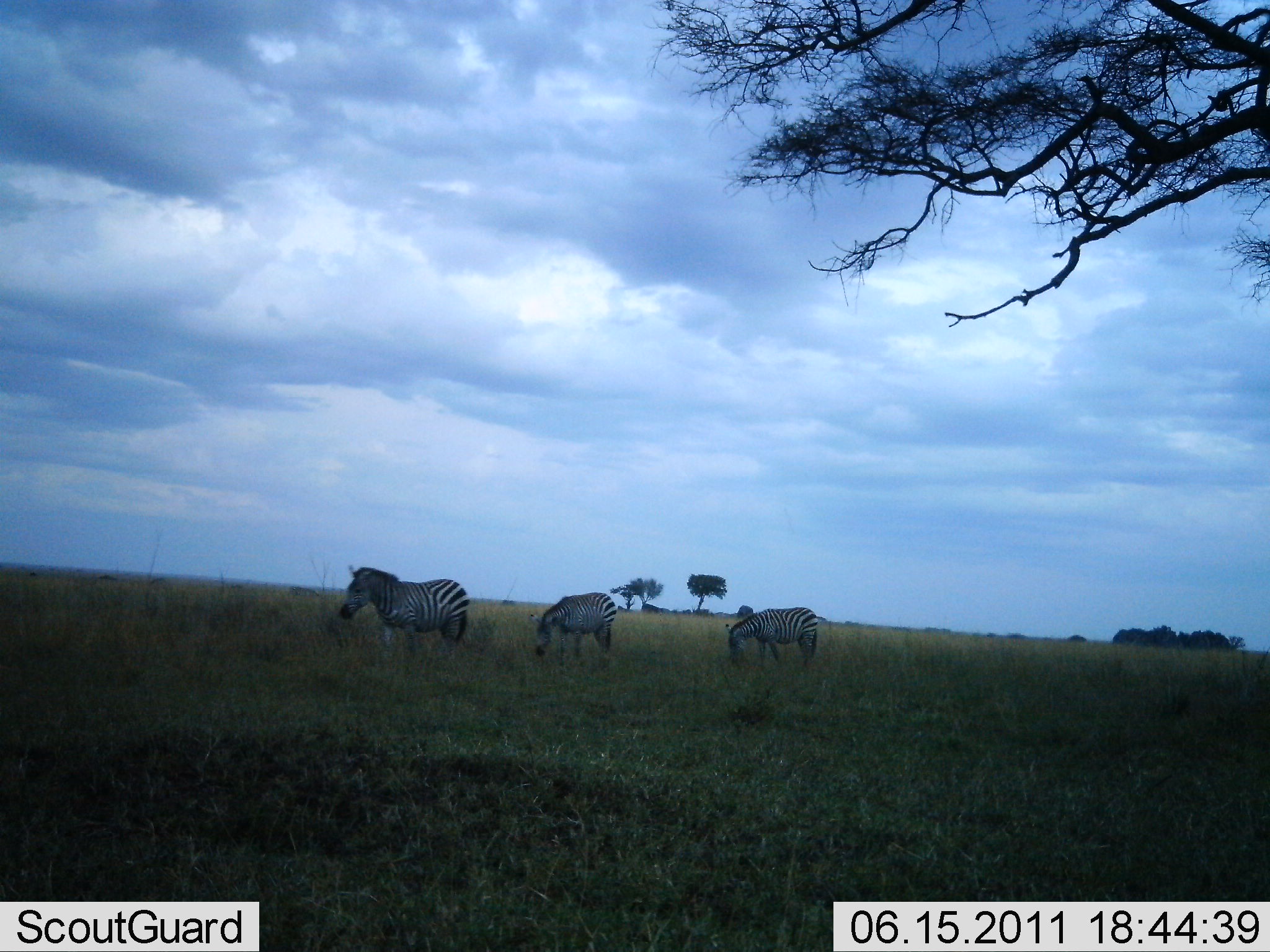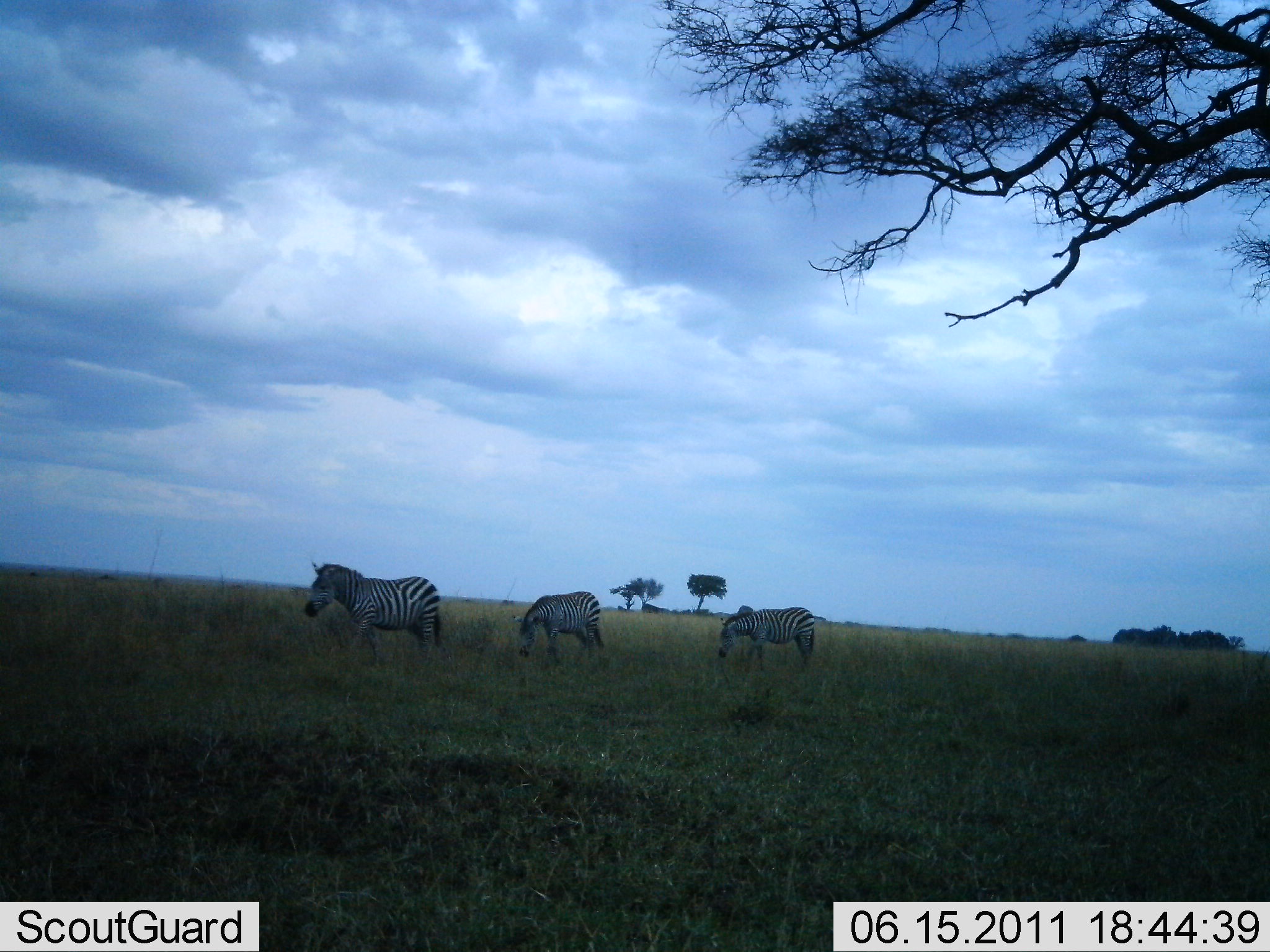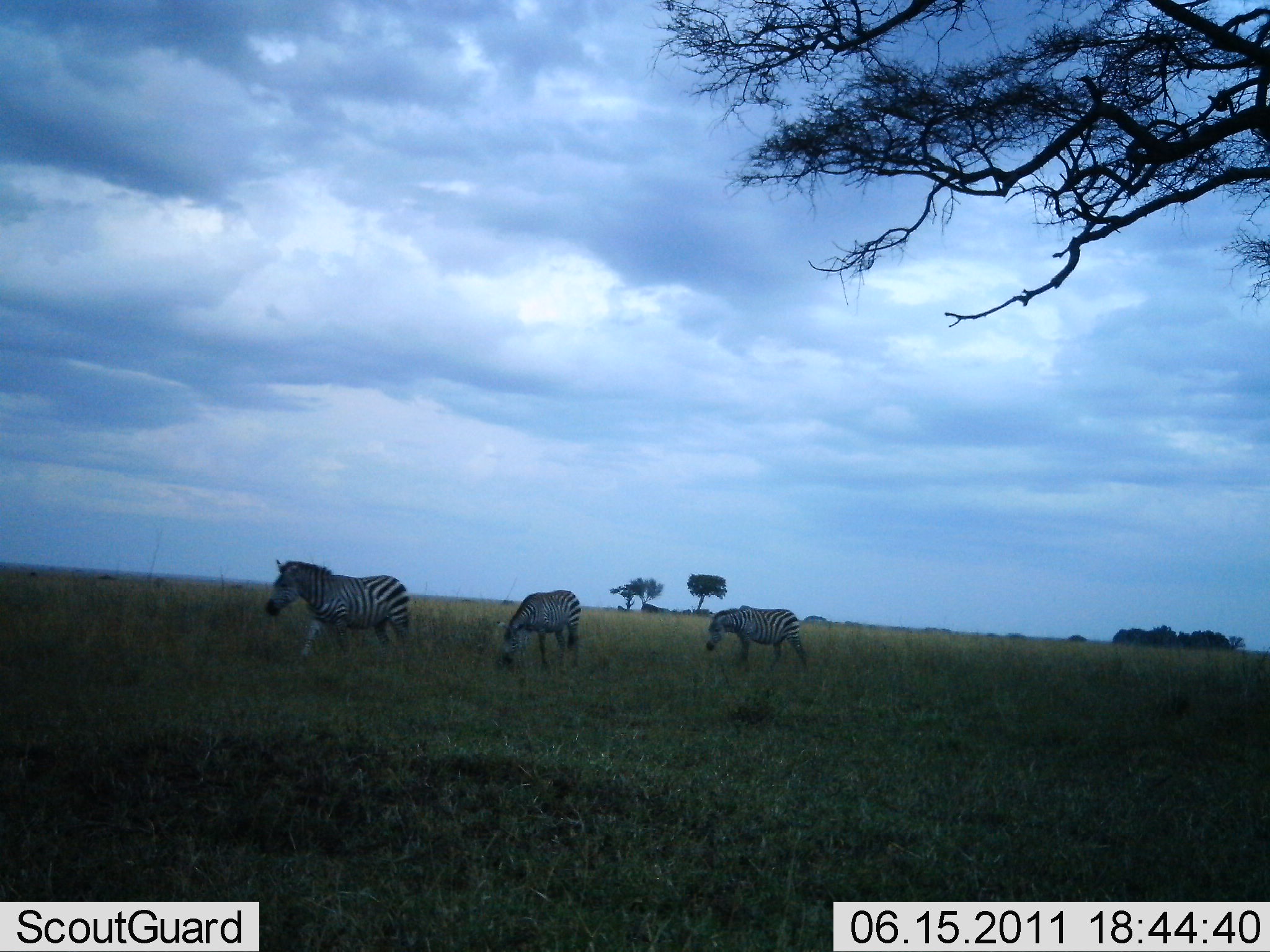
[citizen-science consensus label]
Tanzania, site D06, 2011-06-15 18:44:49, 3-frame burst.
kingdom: Animalia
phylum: Chordata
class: Mammalia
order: Perissodactyla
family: Equidae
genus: Equus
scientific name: Equus quagga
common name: plains zebra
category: zebra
Zebra (plains zebra) (Equus quagga), count 3. Behavior (volunteer vote fractions): standing 14%, resting 0%, moving 50%, interacting 0%. Young present (vote fraction): 0%. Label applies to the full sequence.